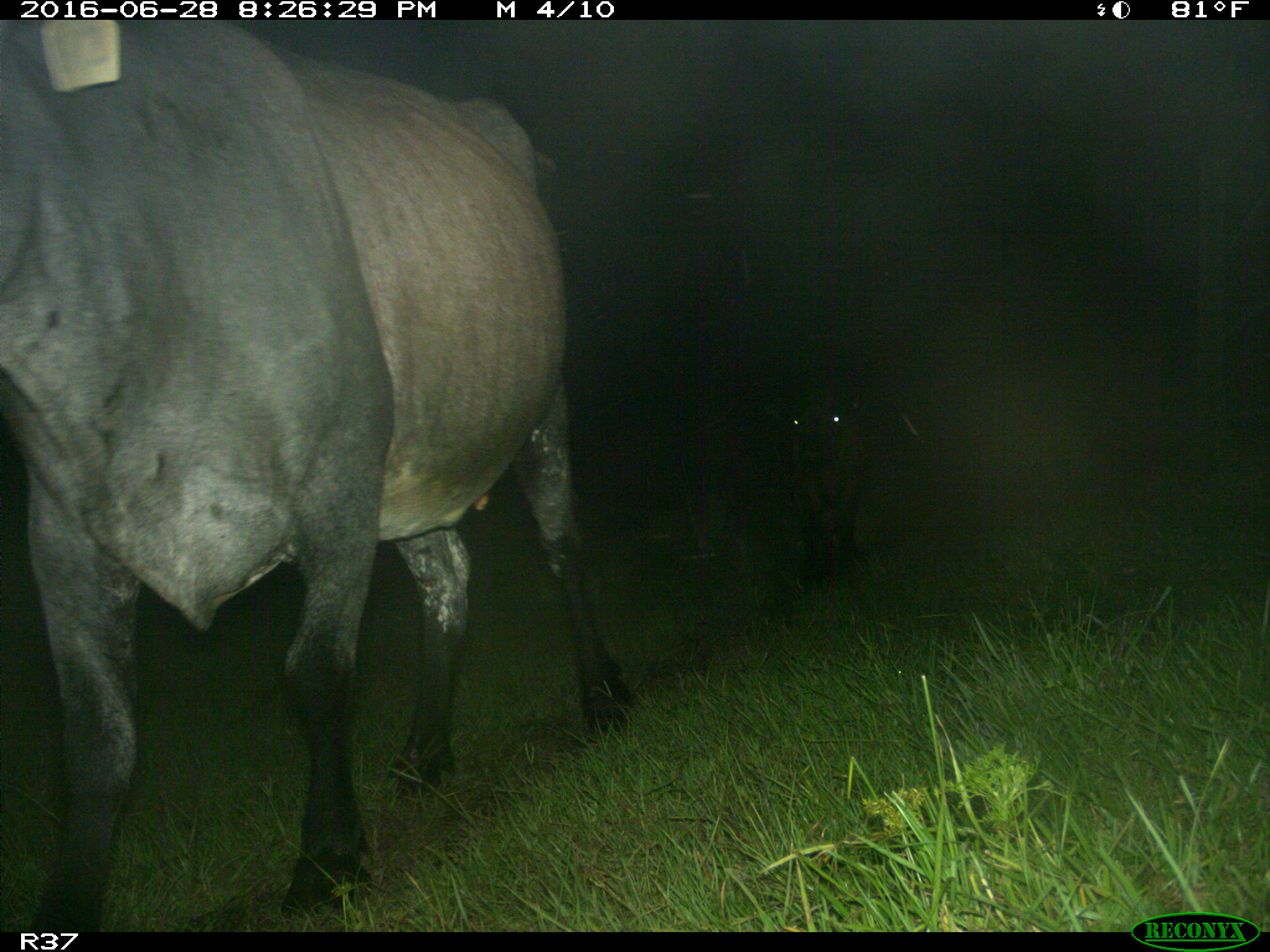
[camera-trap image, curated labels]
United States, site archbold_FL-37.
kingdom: Animalia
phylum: Chordata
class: Mammalia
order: Artiodactyla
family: Bovidae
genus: Bos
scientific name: Bos taurus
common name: domestic cow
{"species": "Bos taurus (domestic cow)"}